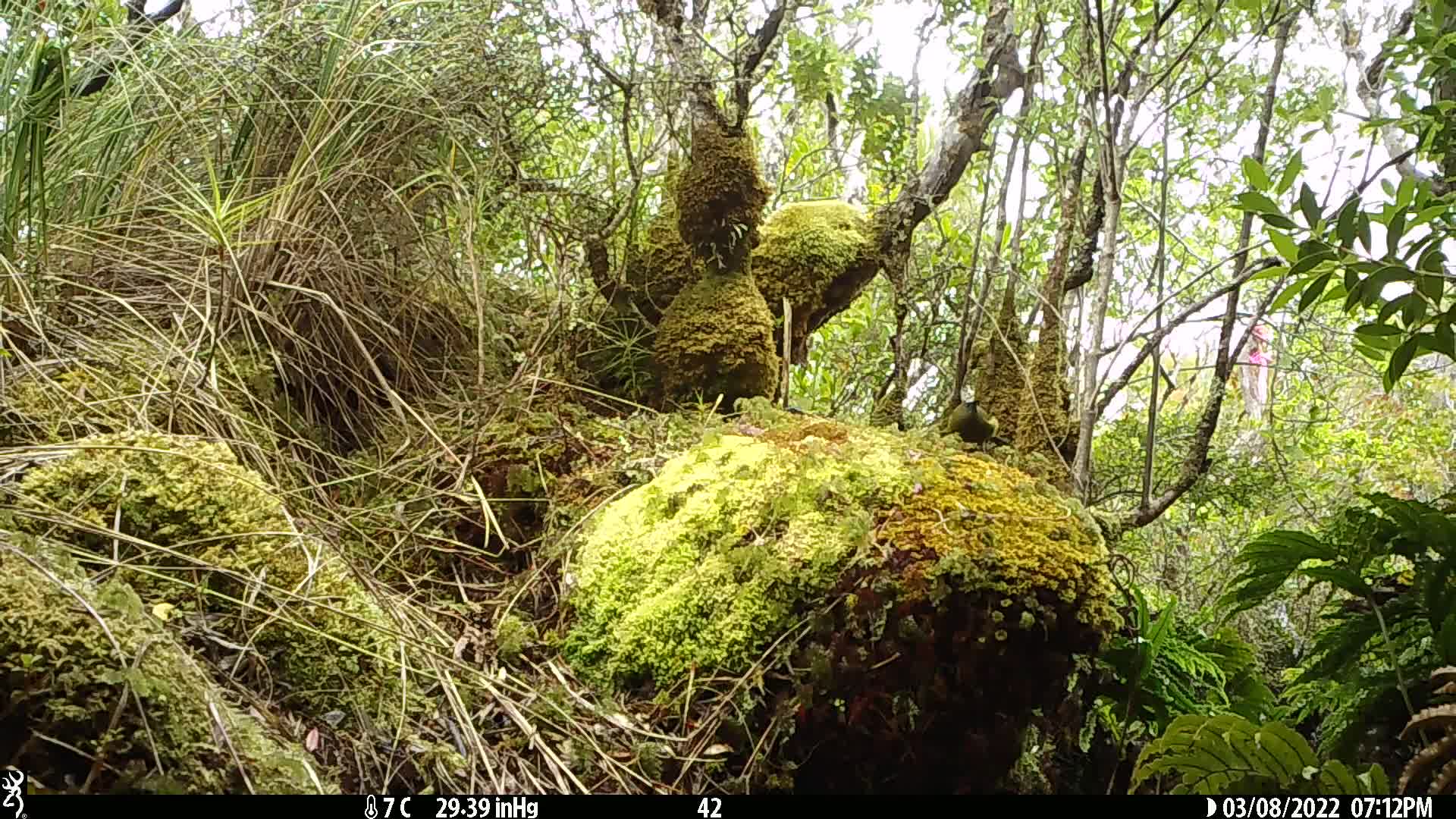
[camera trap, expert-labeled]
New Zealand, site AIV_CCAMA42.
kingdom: Animalia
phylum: Chordata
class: Aves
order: Passeriformes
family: Meliphagidae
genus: Anthornis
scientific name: Anthornis melanura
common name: new zealand bellbird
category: bellbird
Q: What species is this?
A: Bellbird (new zealand bellbird) (Anthornis melanura).